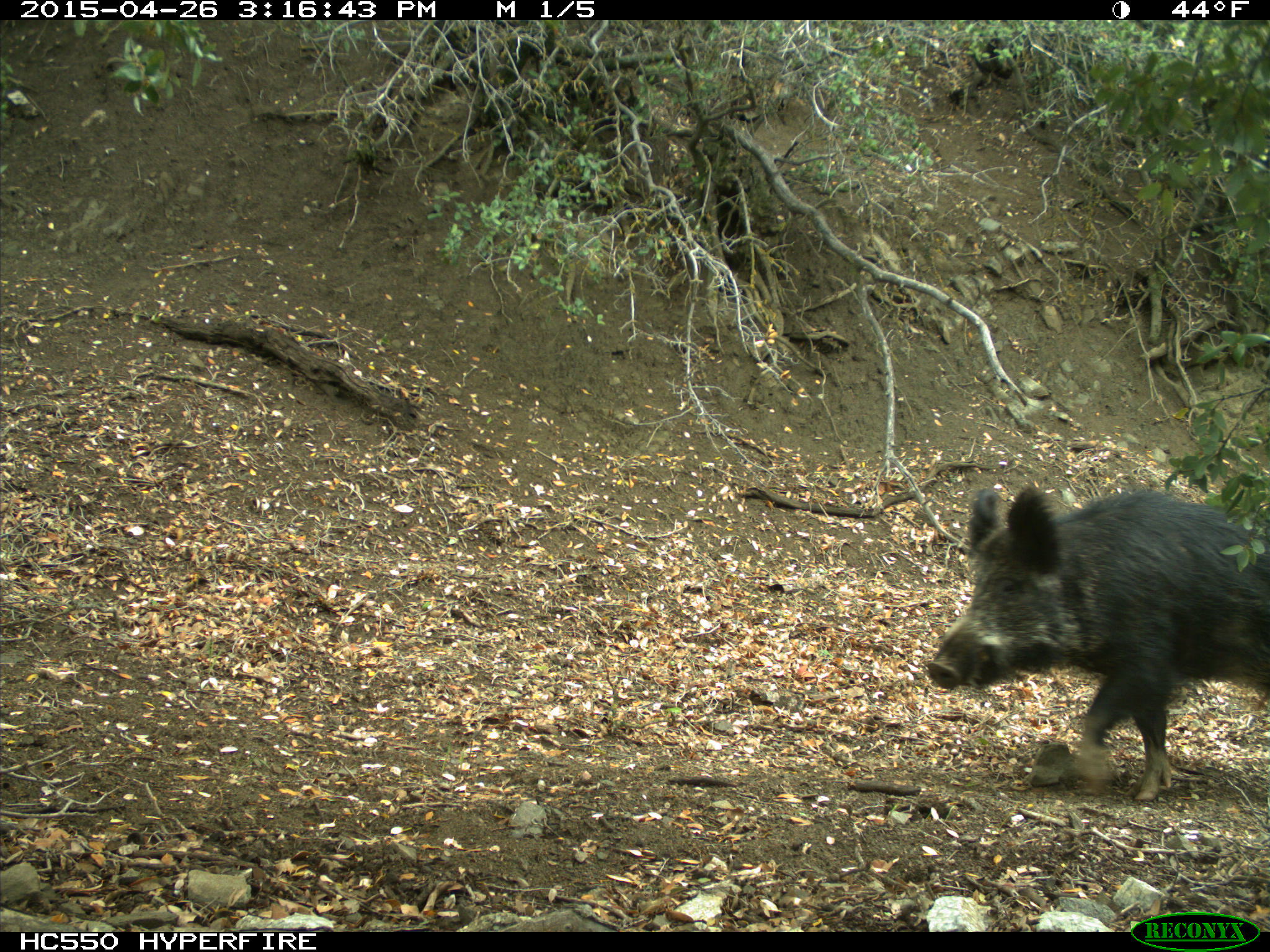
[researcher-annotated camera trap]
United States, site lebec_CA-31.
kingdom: Animalia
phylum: Chordata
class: Mammalia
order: Artiodactyla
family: Suidae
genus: Sus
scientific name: Sus scrofa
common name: wild boar